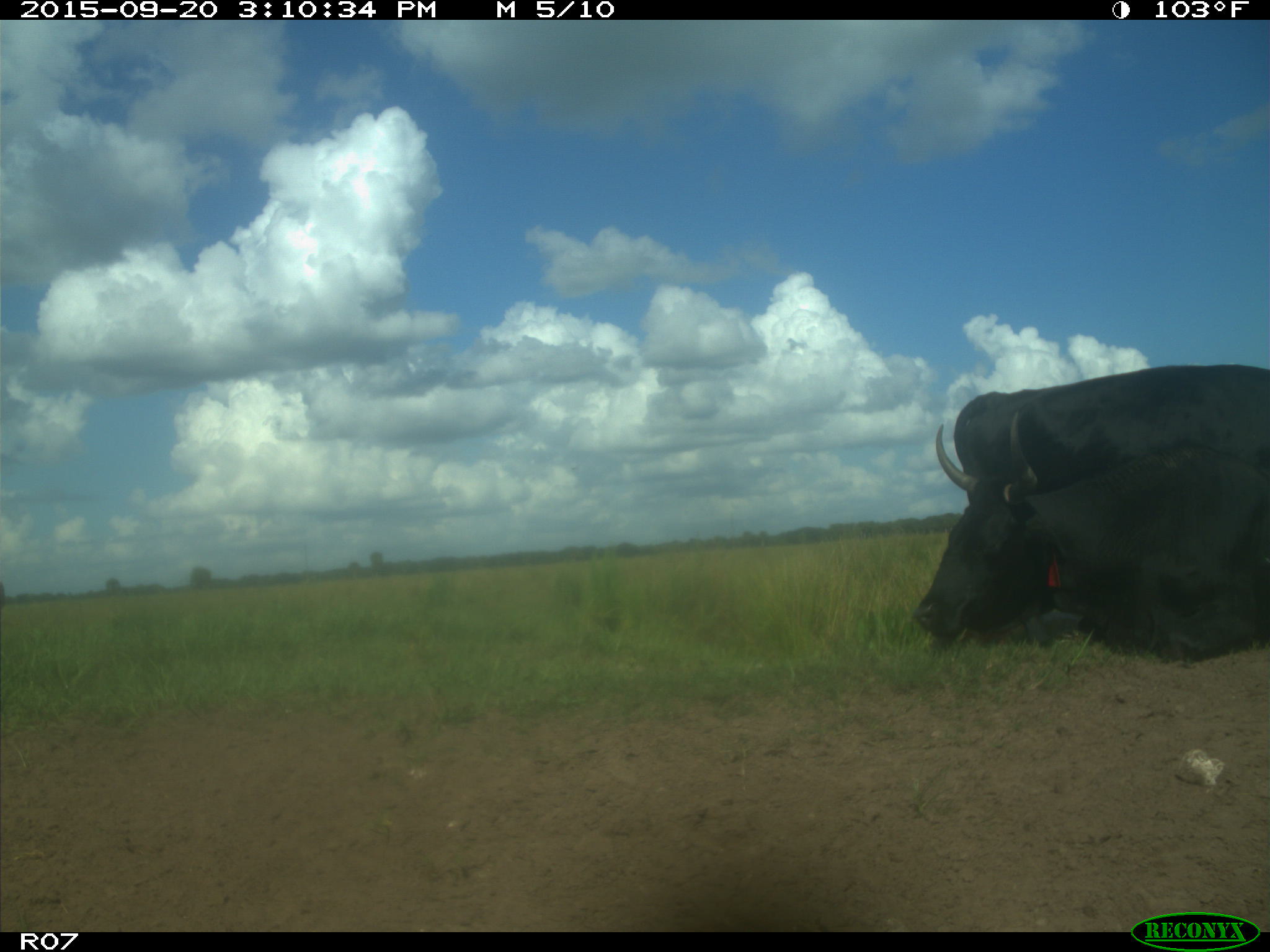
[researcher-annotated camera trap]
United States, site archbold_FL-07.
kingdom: Animalia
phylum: Chordata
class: Mammalia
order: Artiodactyla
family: Bovidae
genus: Bos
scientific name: Bos taurus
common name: domestic cow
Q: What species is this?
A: Bos taurus (domestic cow).